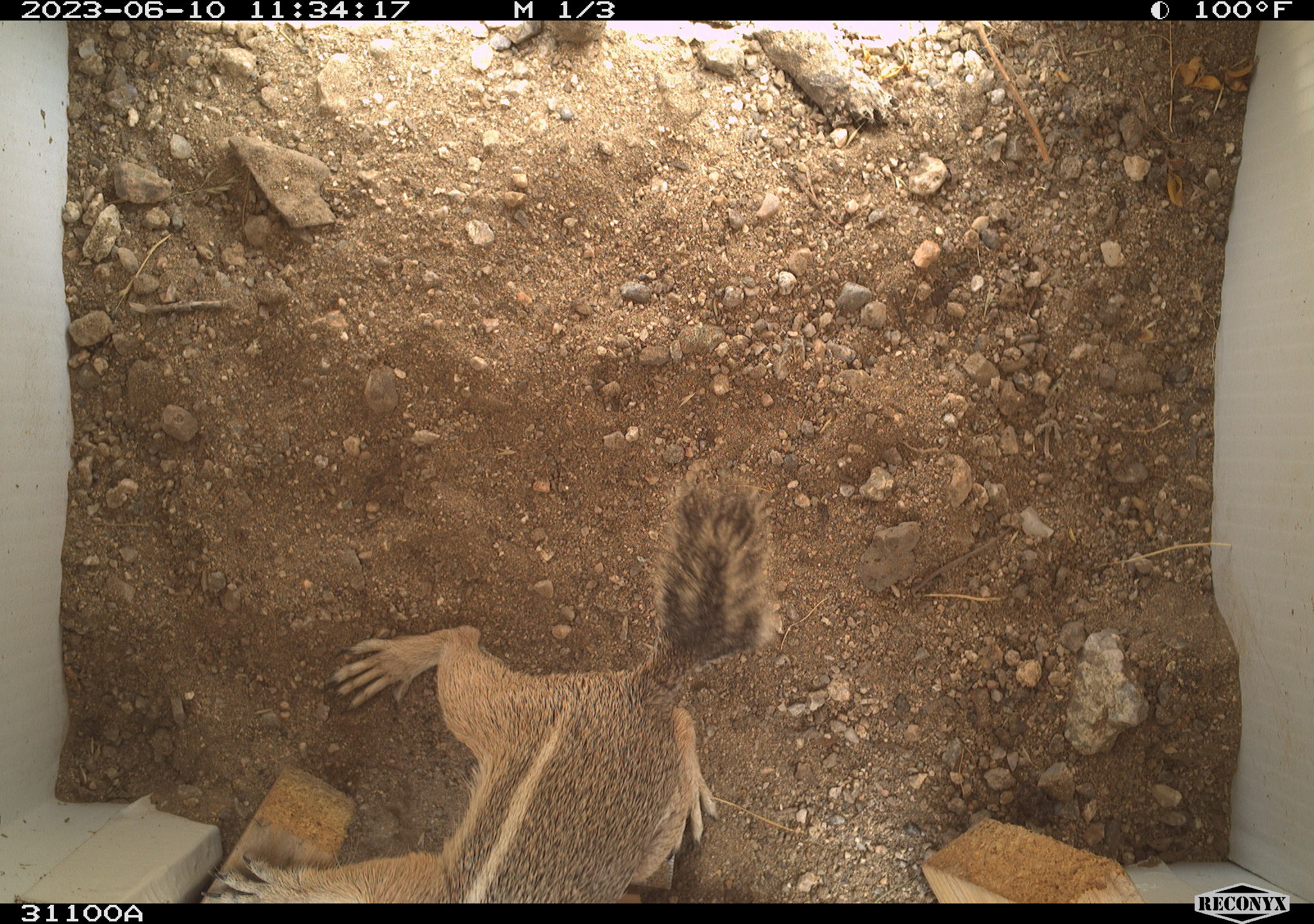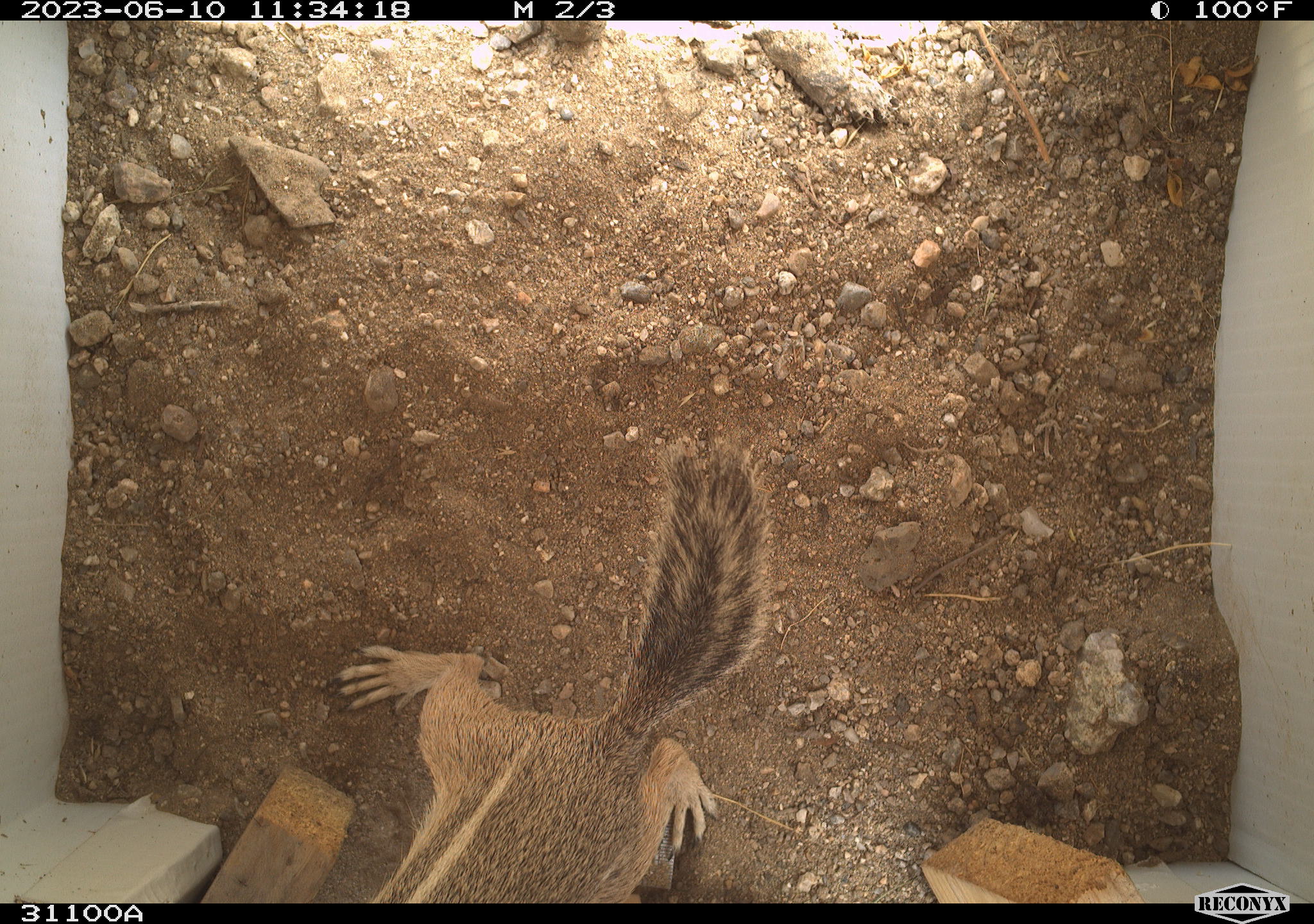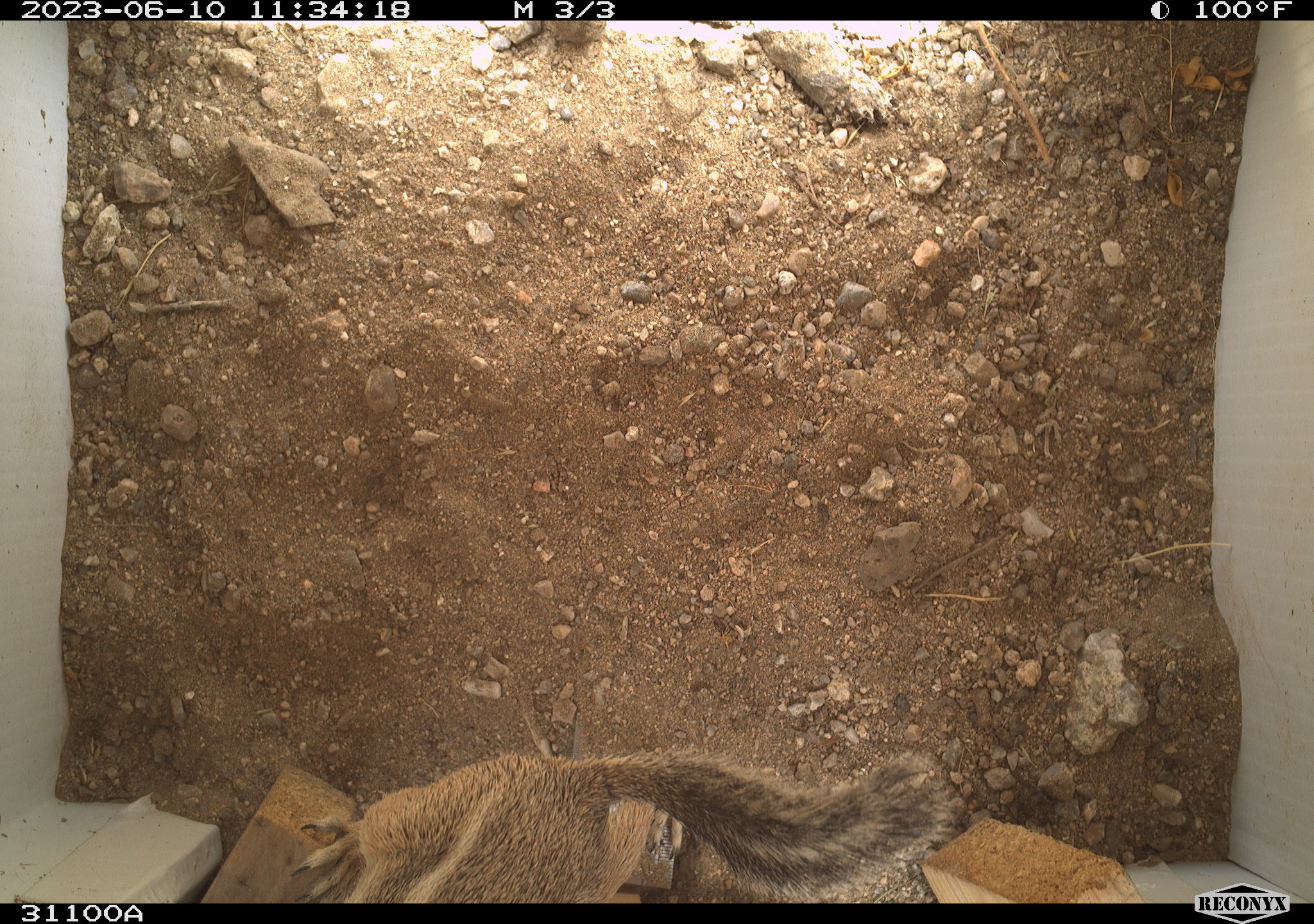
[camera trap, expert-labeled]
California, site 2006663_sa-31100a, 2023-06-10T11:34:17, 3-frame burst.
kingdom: Animalia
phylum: Chordata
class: Mammalia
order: Rodentia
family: Sciuridae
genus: Ammospermophilus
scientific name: Ammospermophilus leucurus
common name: white-tailed antelope squirrel